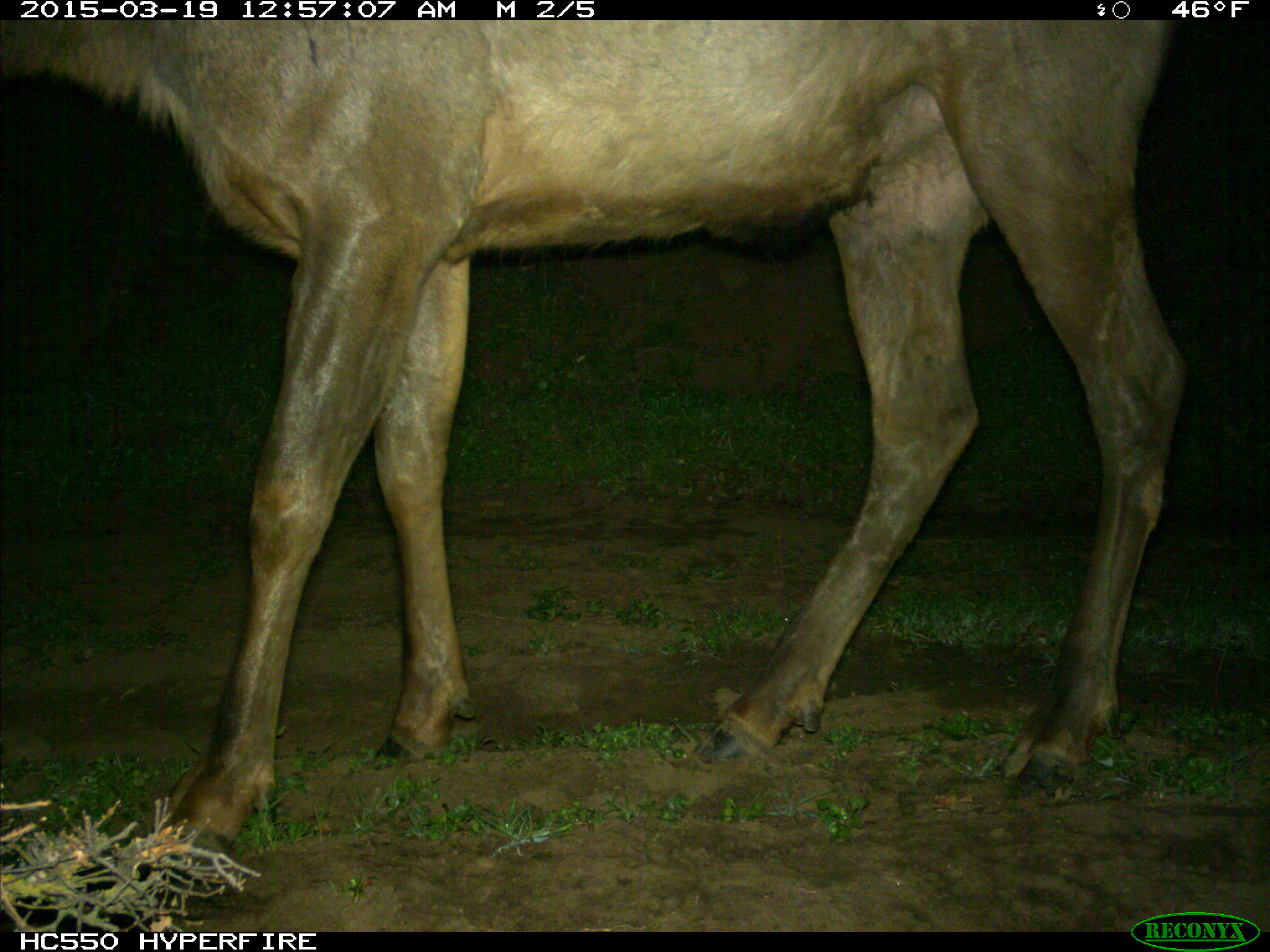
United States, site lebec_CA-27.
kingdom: Animalia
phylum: Chordata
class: Mammalia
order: Artiodactyla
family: Cervidae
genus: Cervus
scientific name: Cervus canadensis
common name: elk